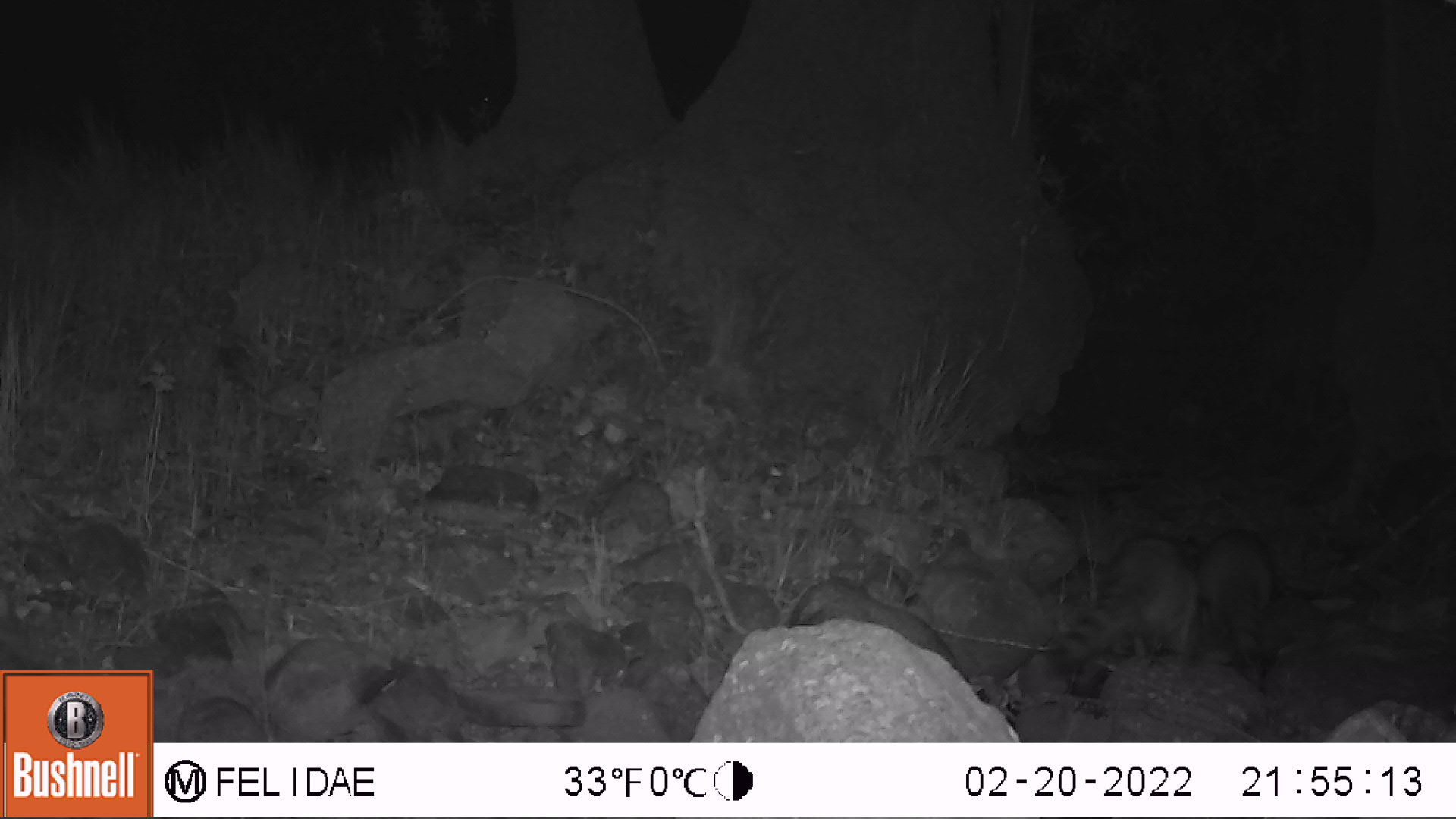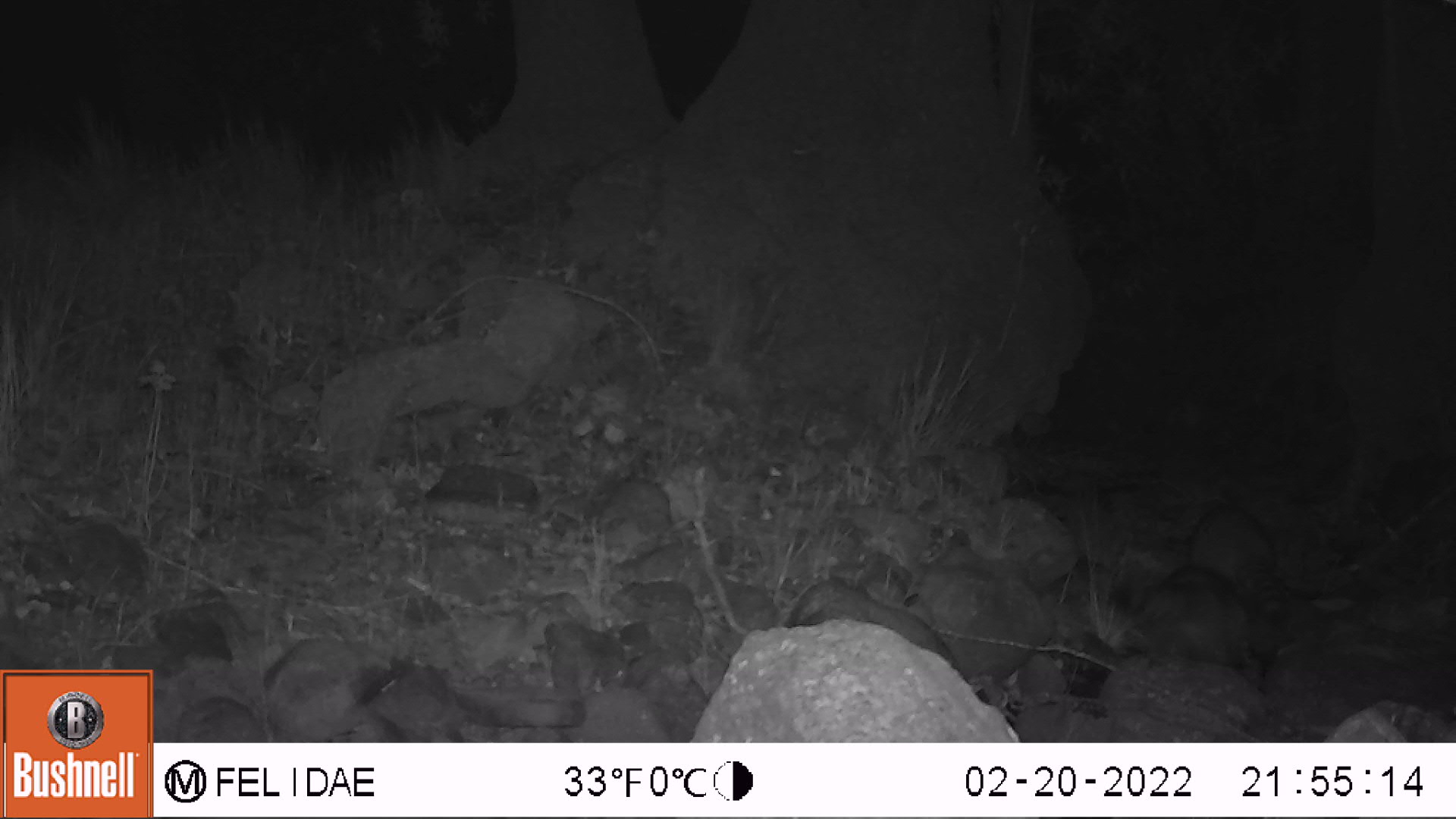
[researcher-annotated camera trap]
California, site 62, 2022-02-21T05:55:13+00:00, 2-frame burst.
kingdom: Animalia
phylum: Chordata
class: Mammalia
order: Carnivora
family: Procyonidae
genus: Procyon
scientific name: Procyon lotor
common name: raccoon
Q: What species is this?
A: Raccoon (Procyon lotor).